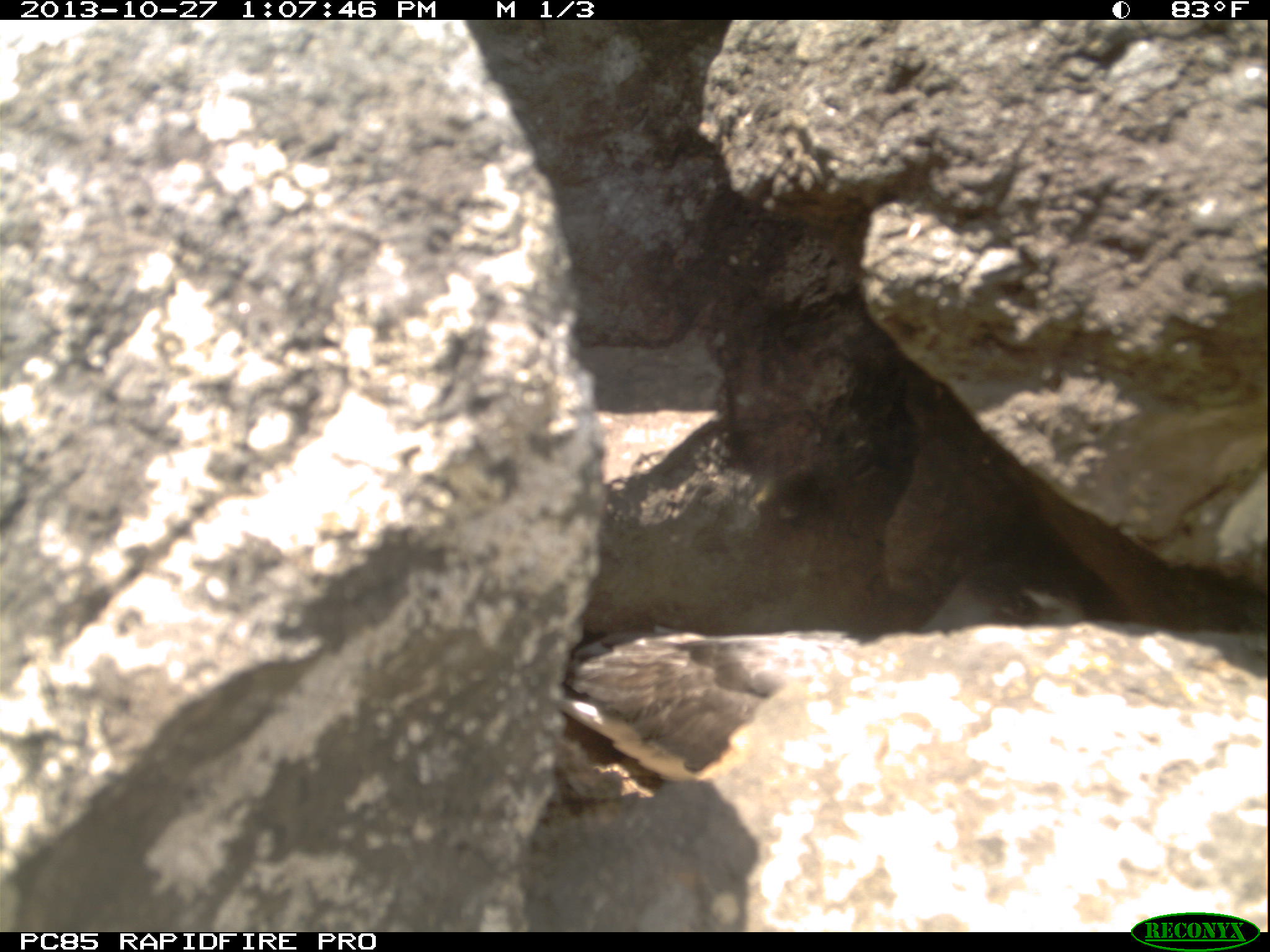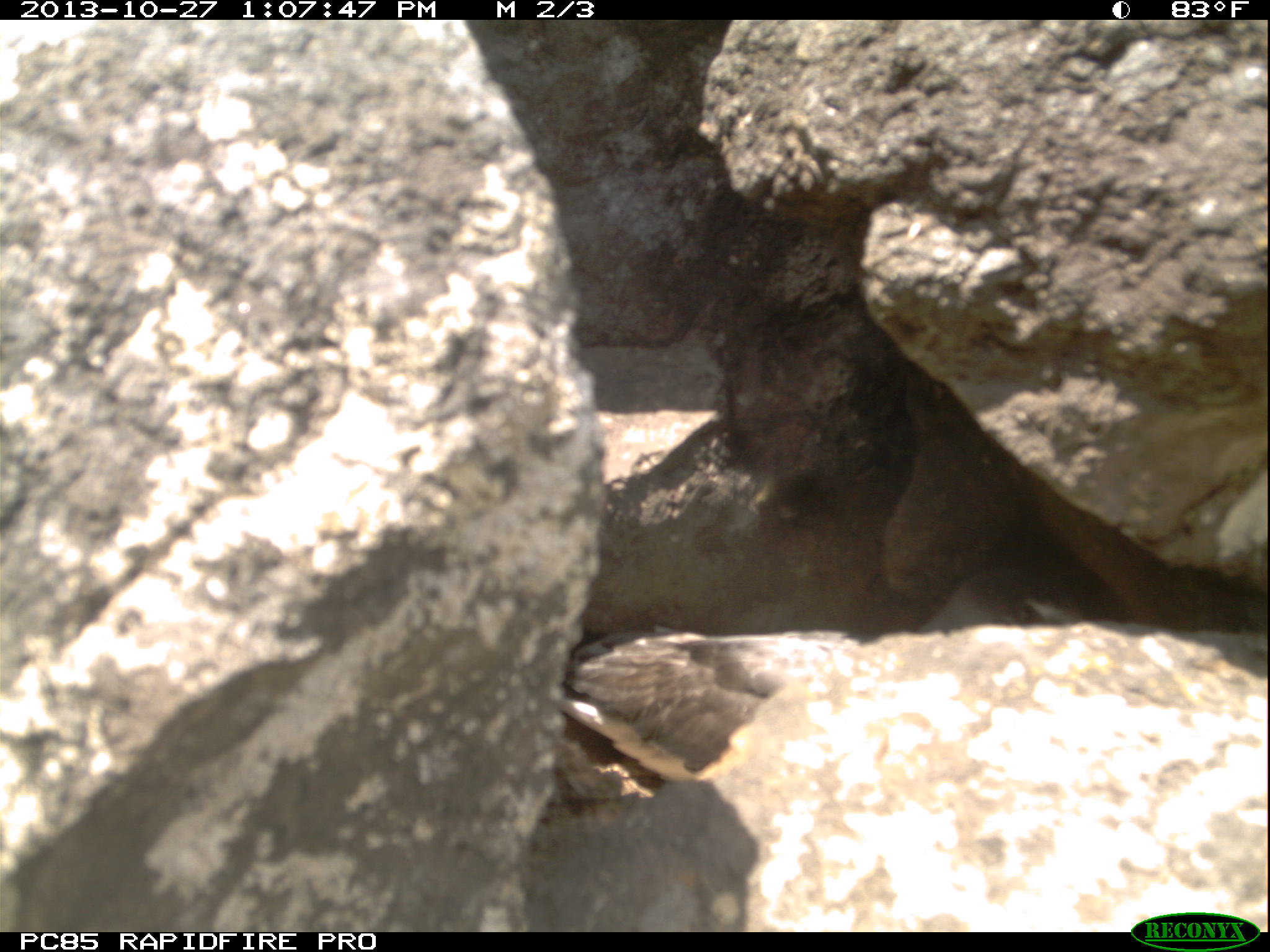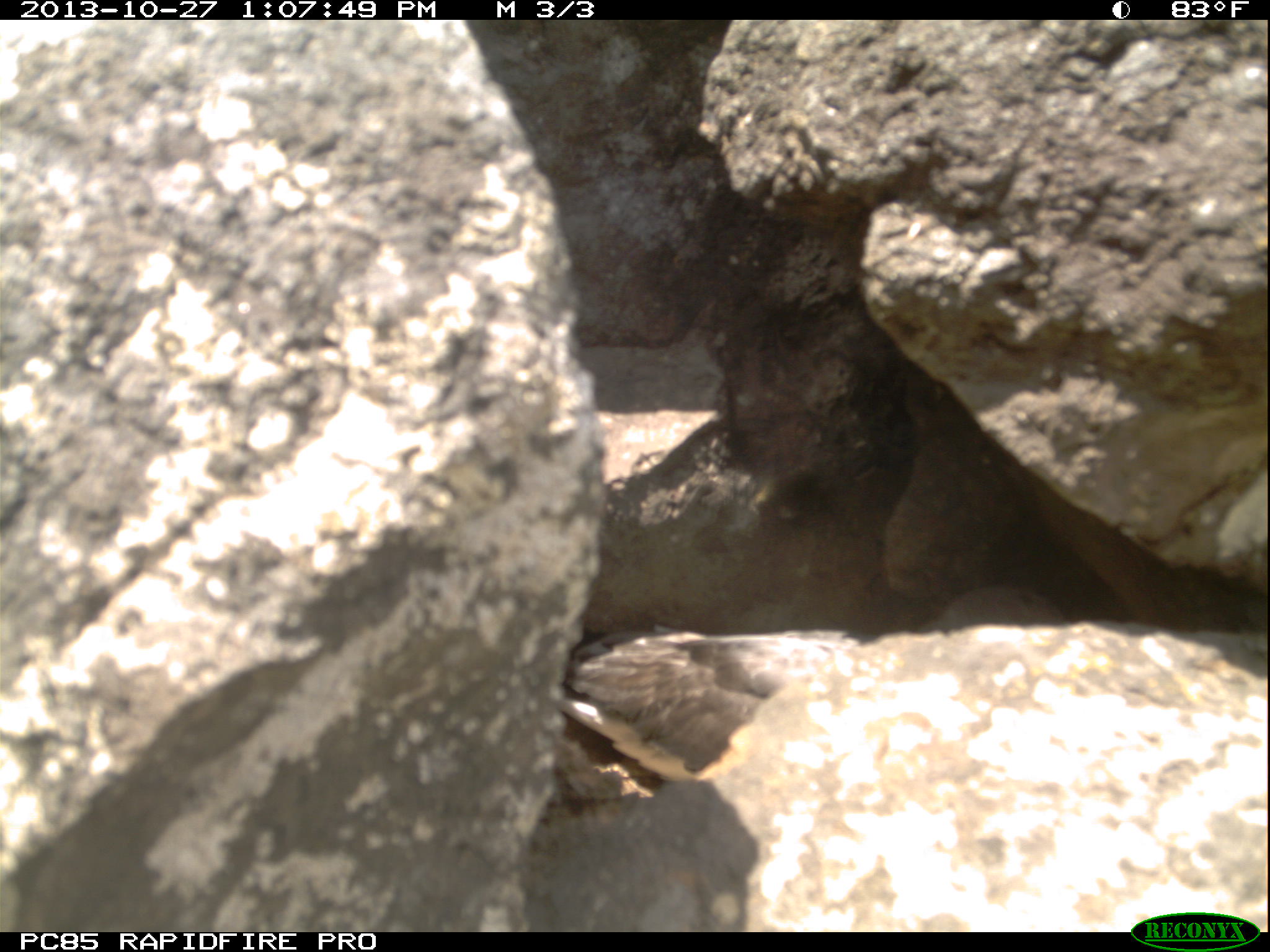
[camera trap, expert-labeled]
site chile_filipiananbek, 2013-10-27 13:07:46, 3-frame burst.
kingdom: Animalia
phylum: Chordata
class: Aves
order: Procellariiformes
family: Procellariidae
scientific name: Procellariidae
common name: petrel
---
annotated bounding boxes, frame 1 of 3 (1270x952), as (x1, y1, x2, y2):
petrel: (556, 539, 1106, 809)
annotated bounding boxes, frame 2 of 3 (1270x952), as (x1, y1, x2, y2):
petrel: (554, 559, 1085, 799)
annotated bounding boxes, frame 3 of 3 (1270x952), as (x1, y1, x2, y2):
petrel: (557, 579, 1074, 796)